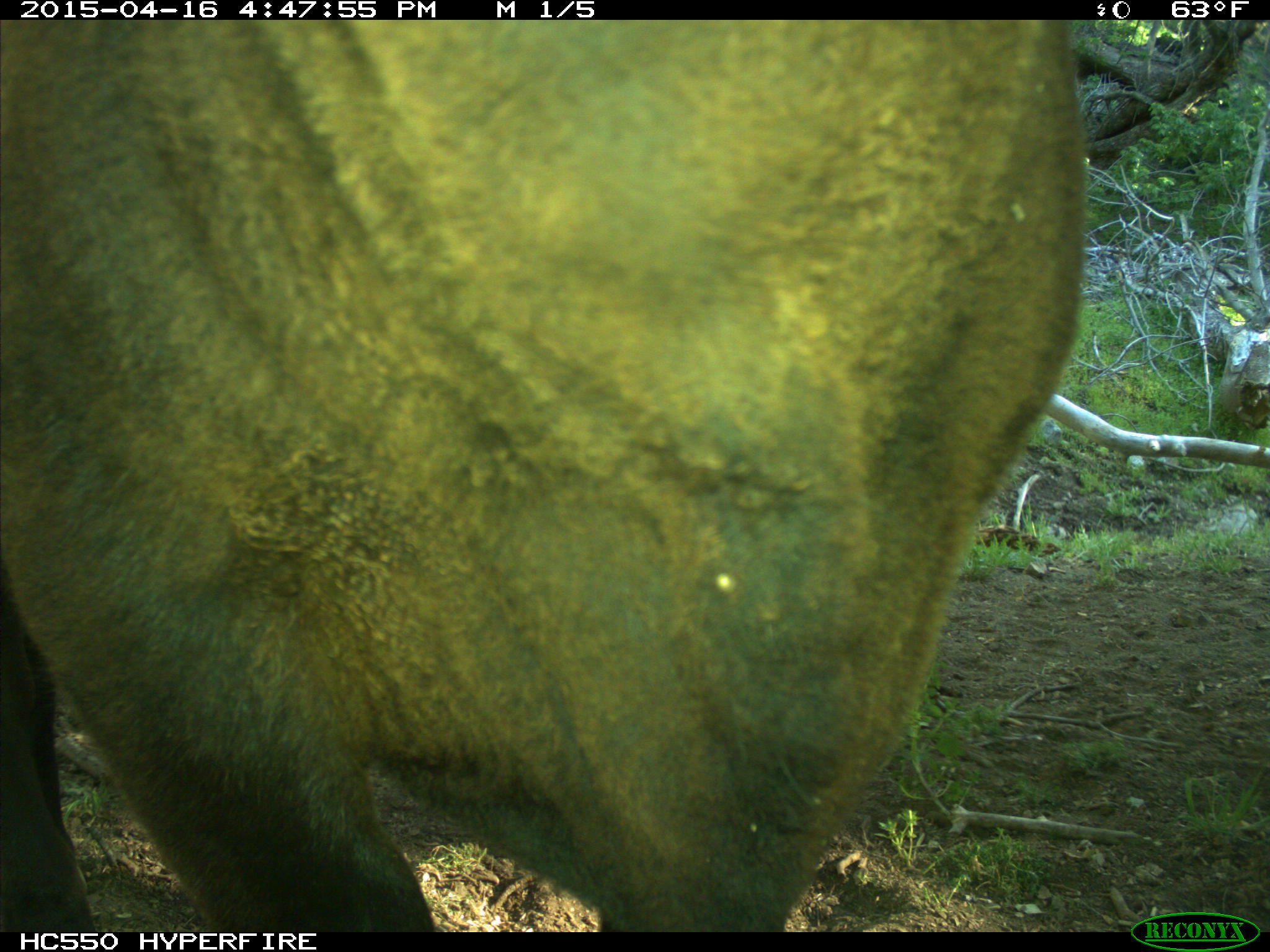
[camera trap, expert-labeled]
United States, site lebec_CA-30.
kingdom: Animalia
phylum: Chordata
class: Mammalia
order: Artiodactyla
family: Bovidae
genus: Bos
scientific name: Bos taurus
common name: domestic cow